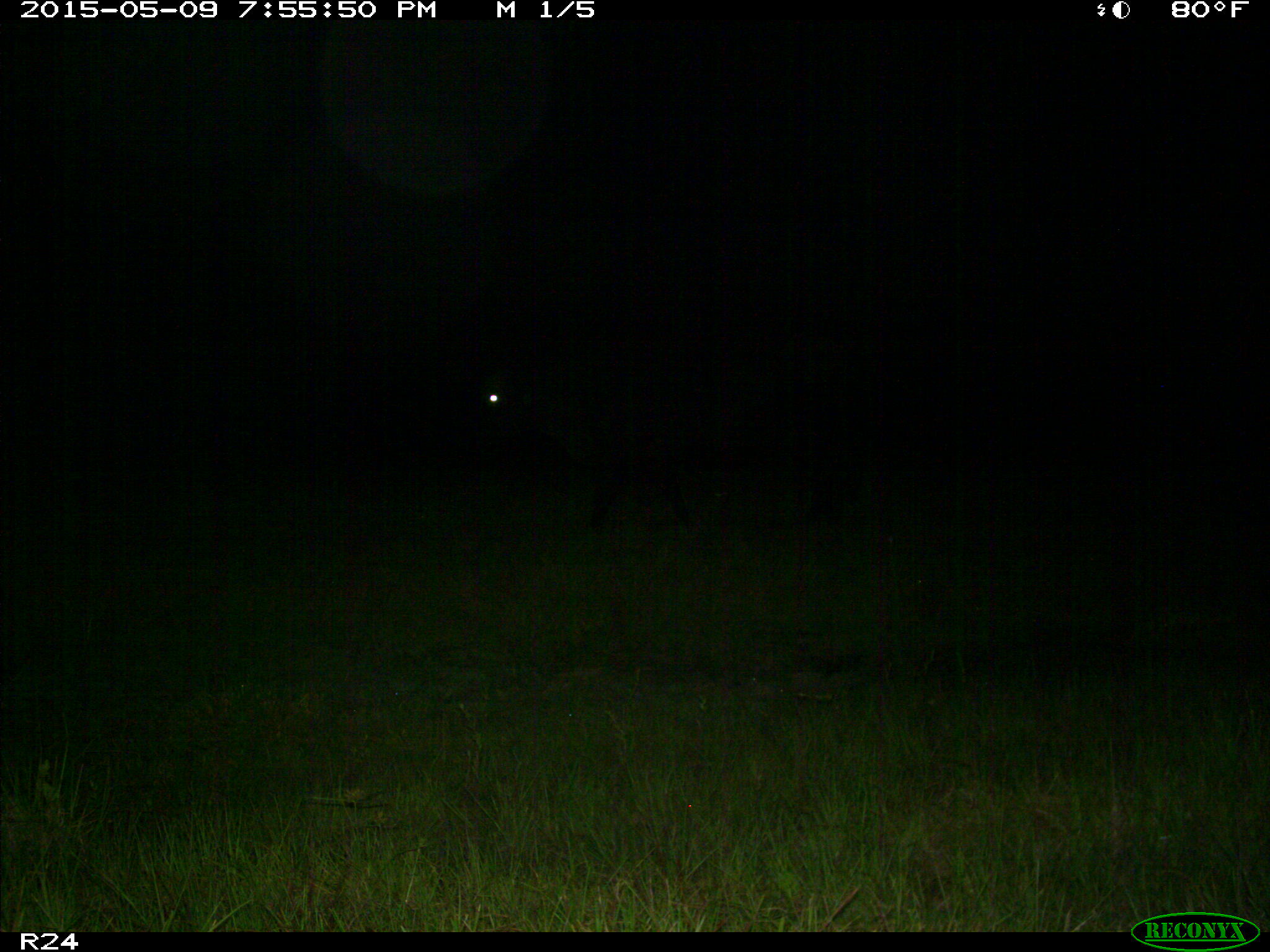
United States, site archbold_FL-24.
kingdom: Animalia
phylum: Chordata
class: Mammalia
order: Artiodactyla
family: Bovidae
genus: Bos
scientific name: Bos taurus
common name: domestic cow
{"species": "Bos taurus (domestic cow)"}